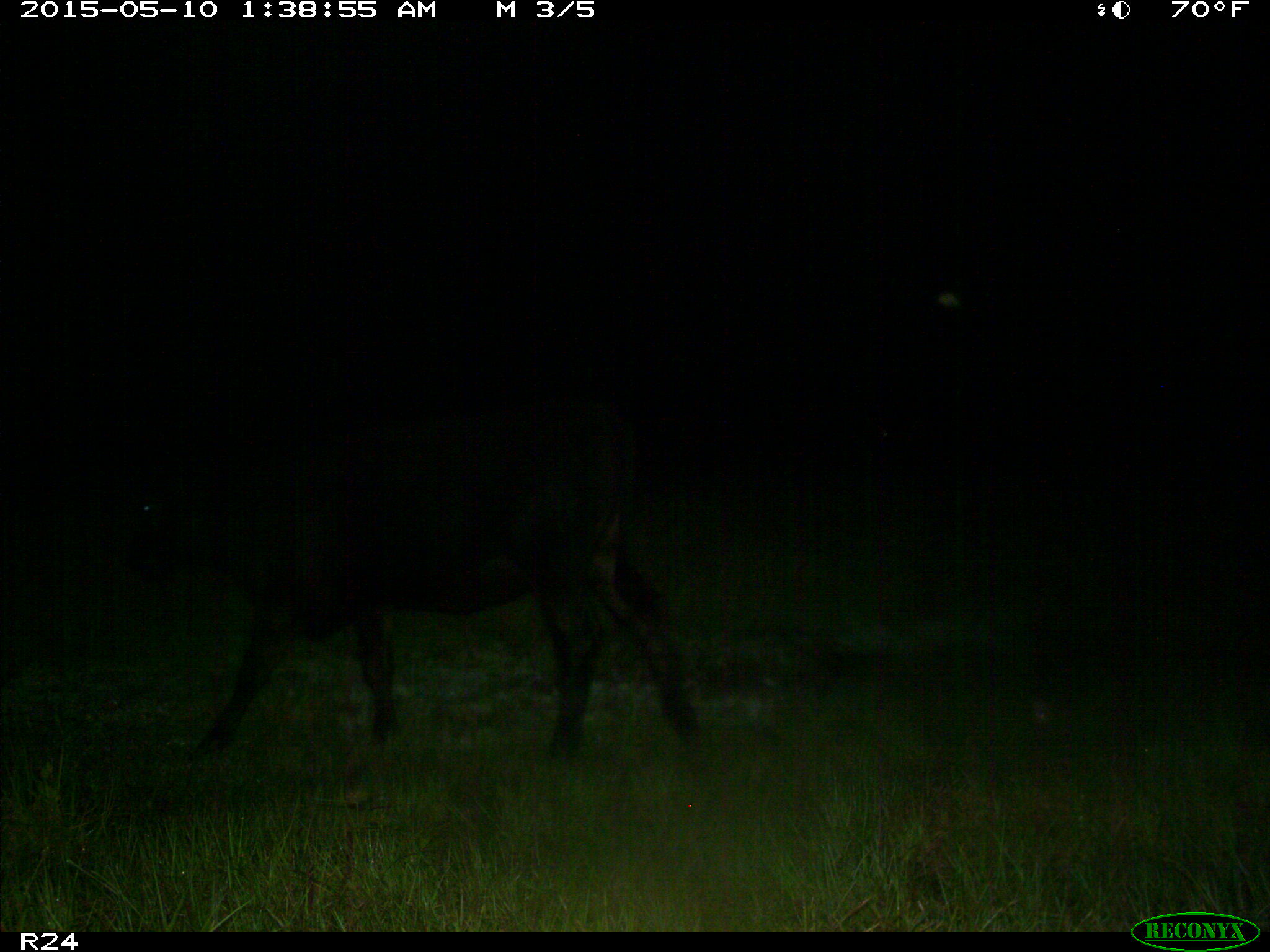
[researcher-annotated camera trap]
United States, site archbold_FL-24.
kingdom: Animalia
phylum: Chordata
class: Mammalia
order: Artiodactyla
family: Bovidae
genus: Bos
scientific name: Bos taurus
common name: domestic cow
Bos taurus (domestic cow).